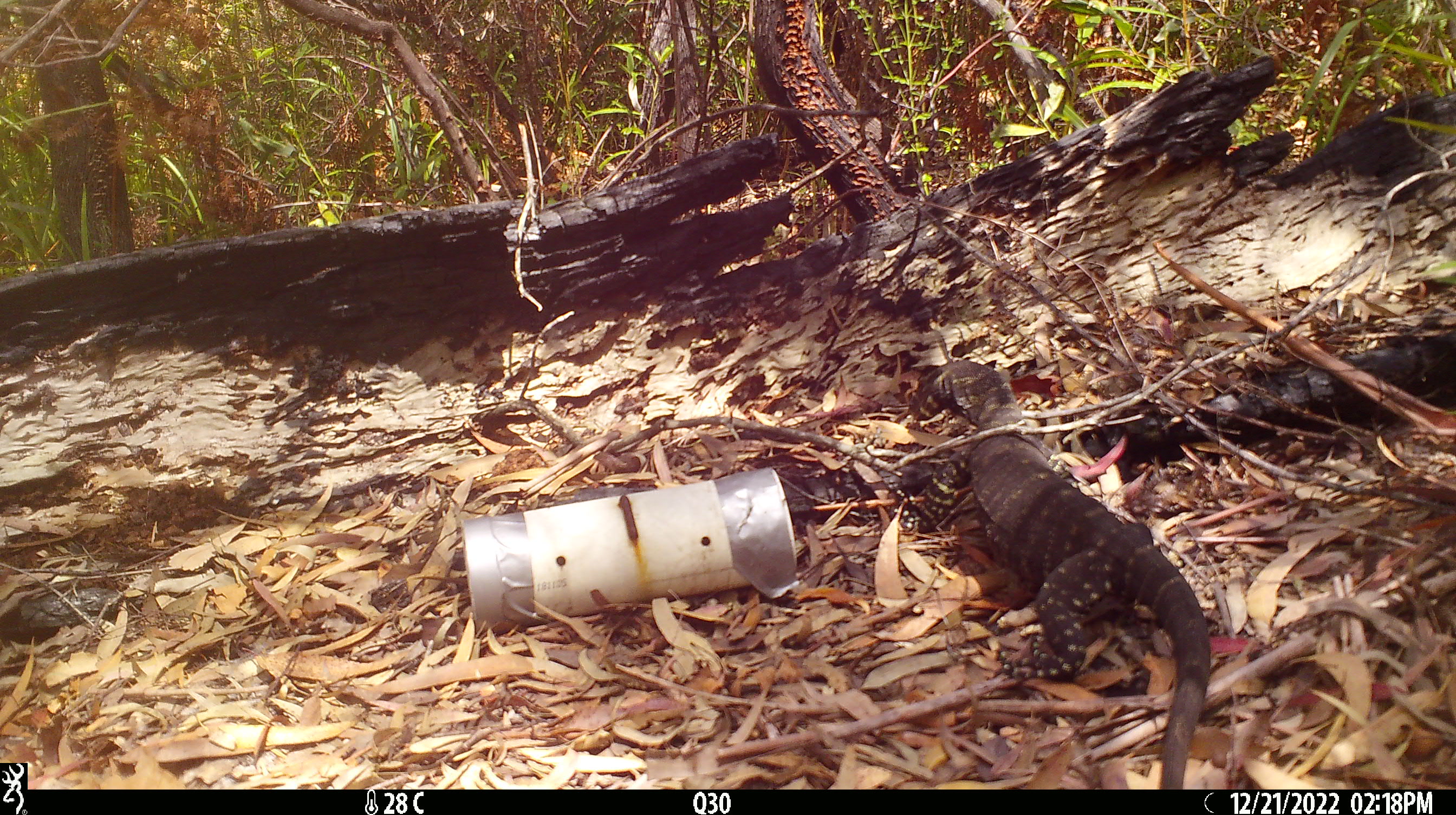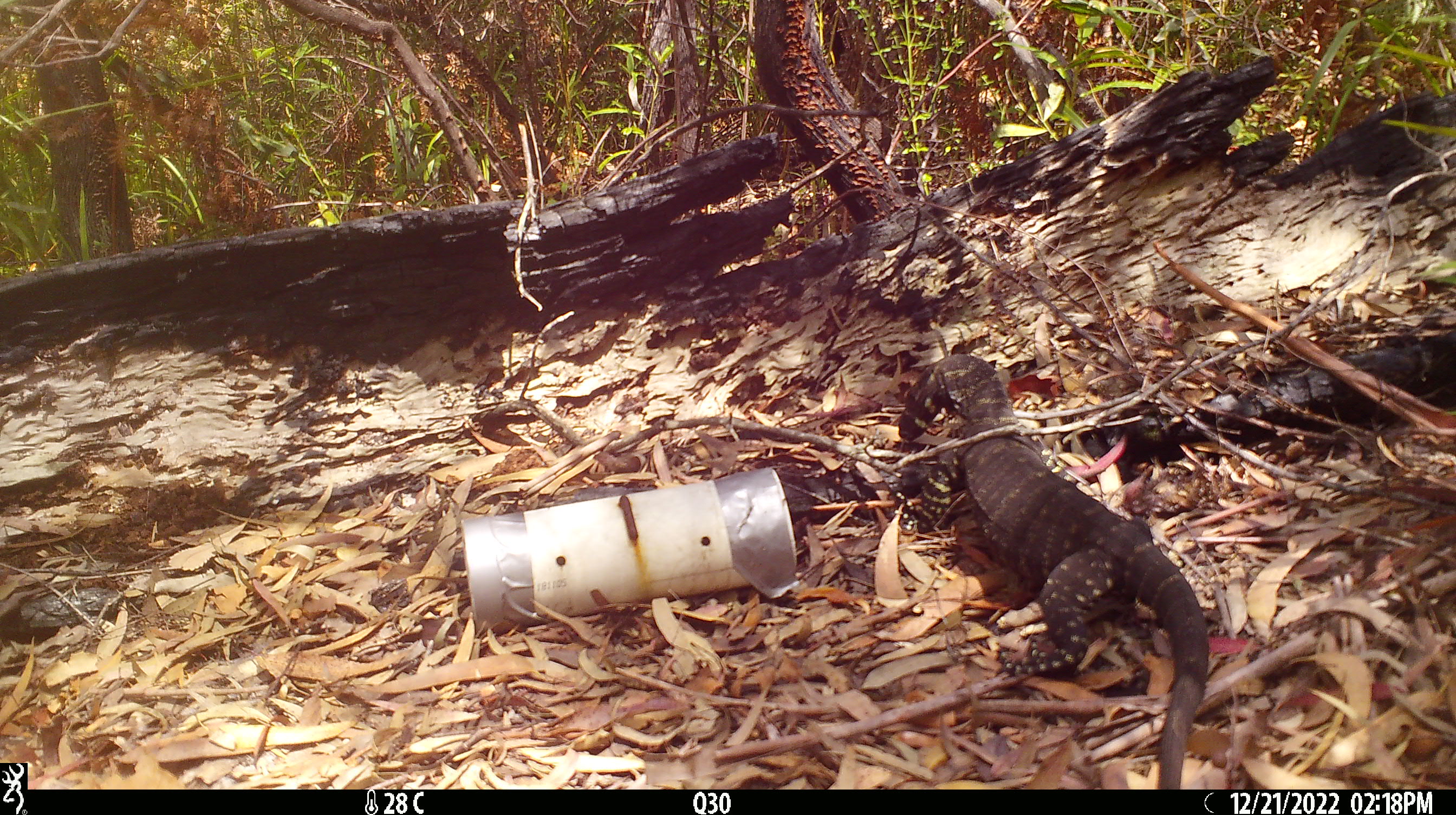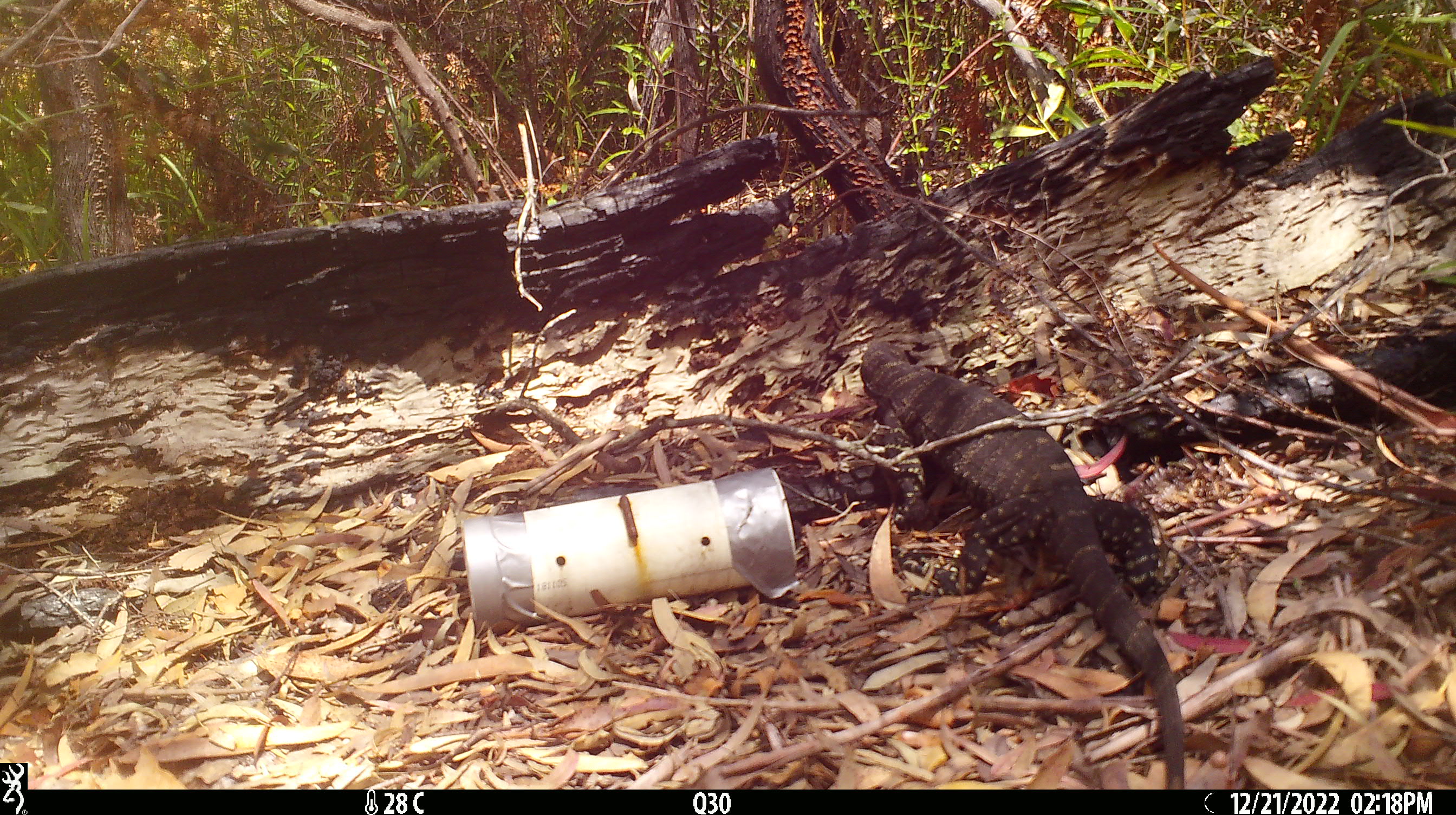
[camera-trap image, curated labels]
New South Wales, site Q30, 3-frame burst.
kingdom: Animalia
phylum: Chordata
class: Reptilia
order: Squamata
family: Varanidae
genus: Varanus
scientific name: Varanus varius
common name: lace monitor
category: goanna